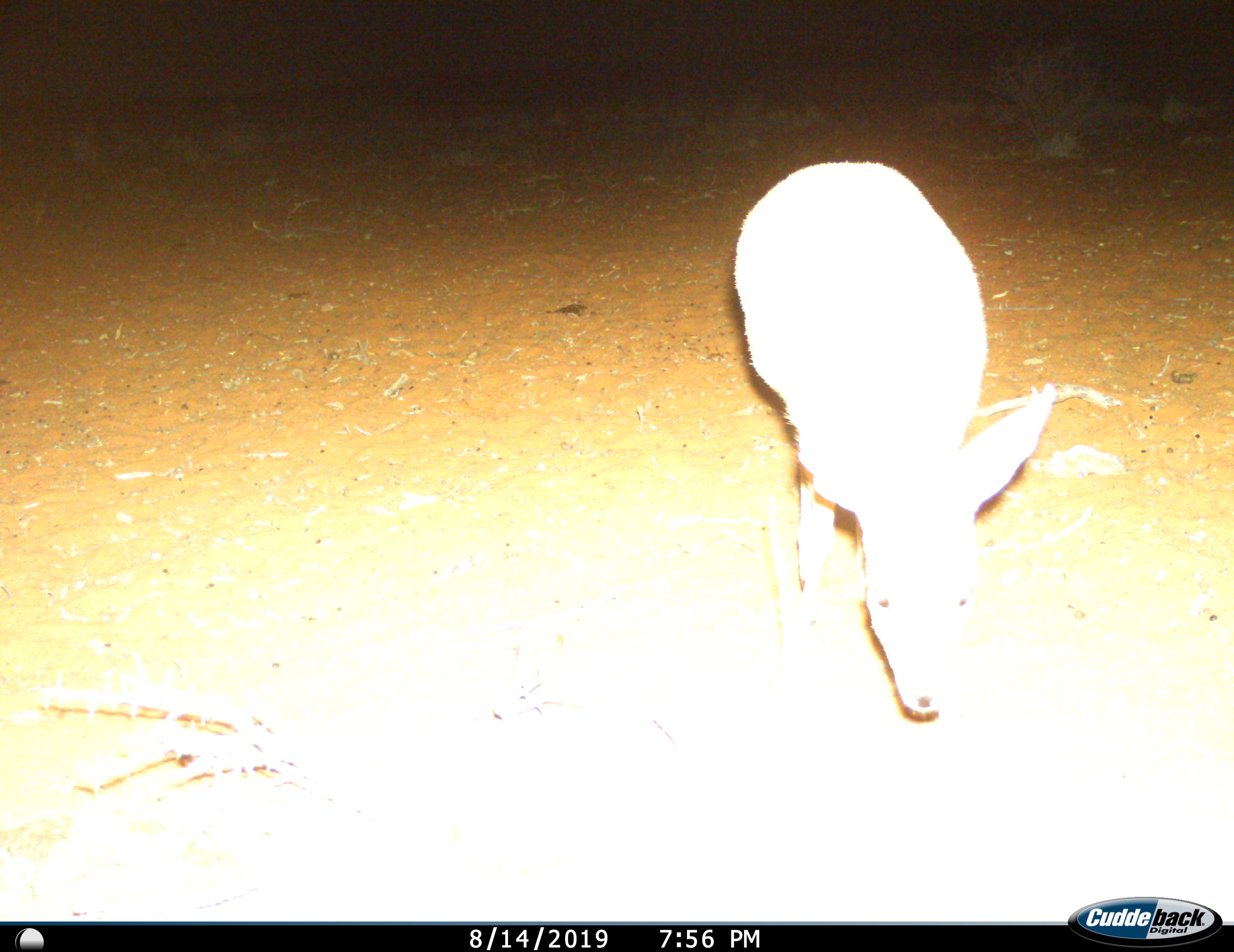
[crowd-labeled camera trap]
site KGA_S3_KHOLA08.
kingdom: Animalia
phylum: Chordata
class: Mammalia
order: Artiodactyla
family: Bovidae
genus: Raphicerus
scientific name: Raphicerus campestris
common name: steenbok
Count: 1.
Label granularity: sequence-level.